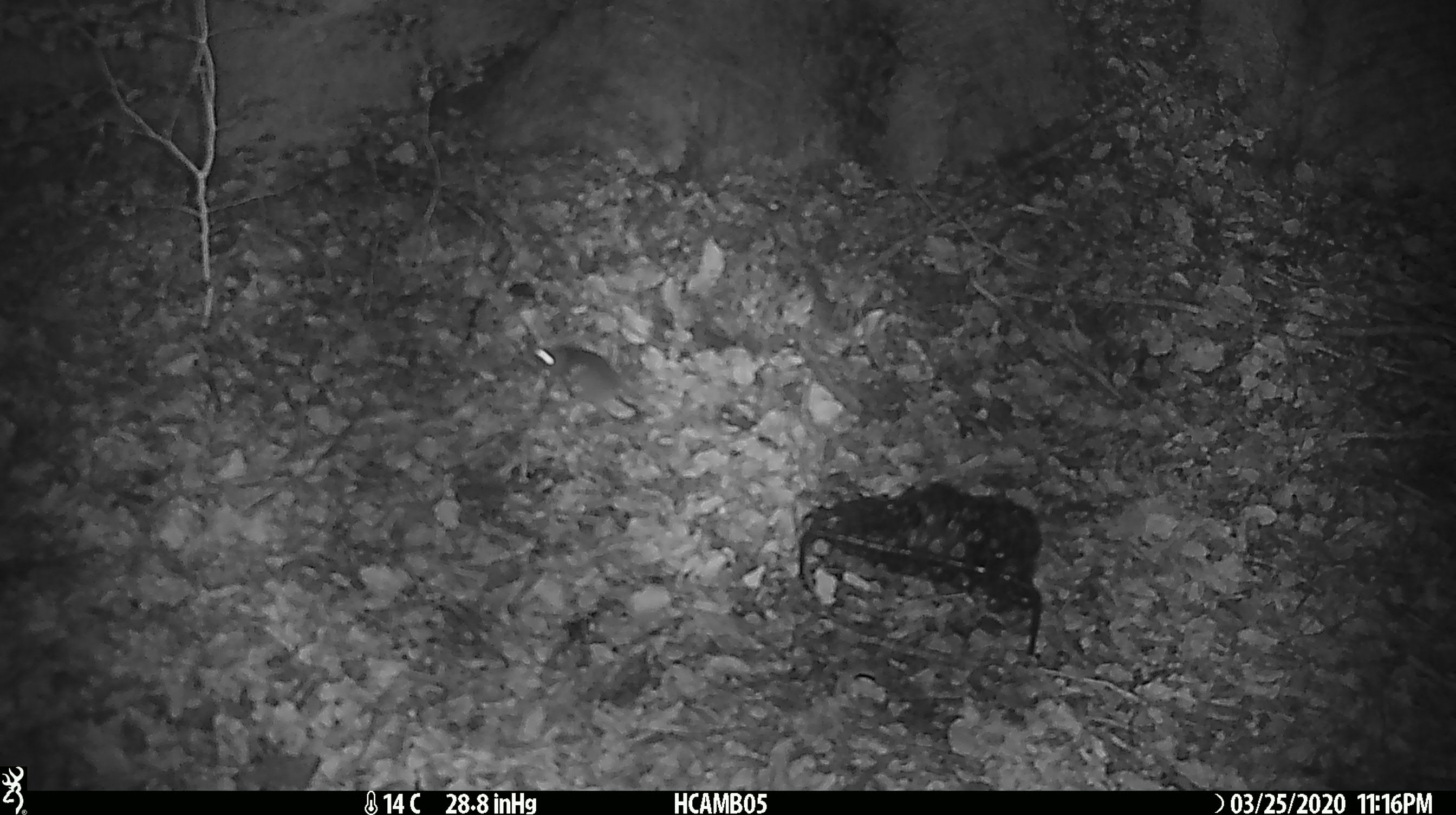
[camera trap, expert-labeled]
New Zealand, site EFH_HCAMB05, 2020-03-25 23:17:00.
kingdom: Animalia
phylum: Chordata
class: Mammalia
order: Rodentia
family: Muridae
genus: Mus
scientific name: Mus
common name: mouse